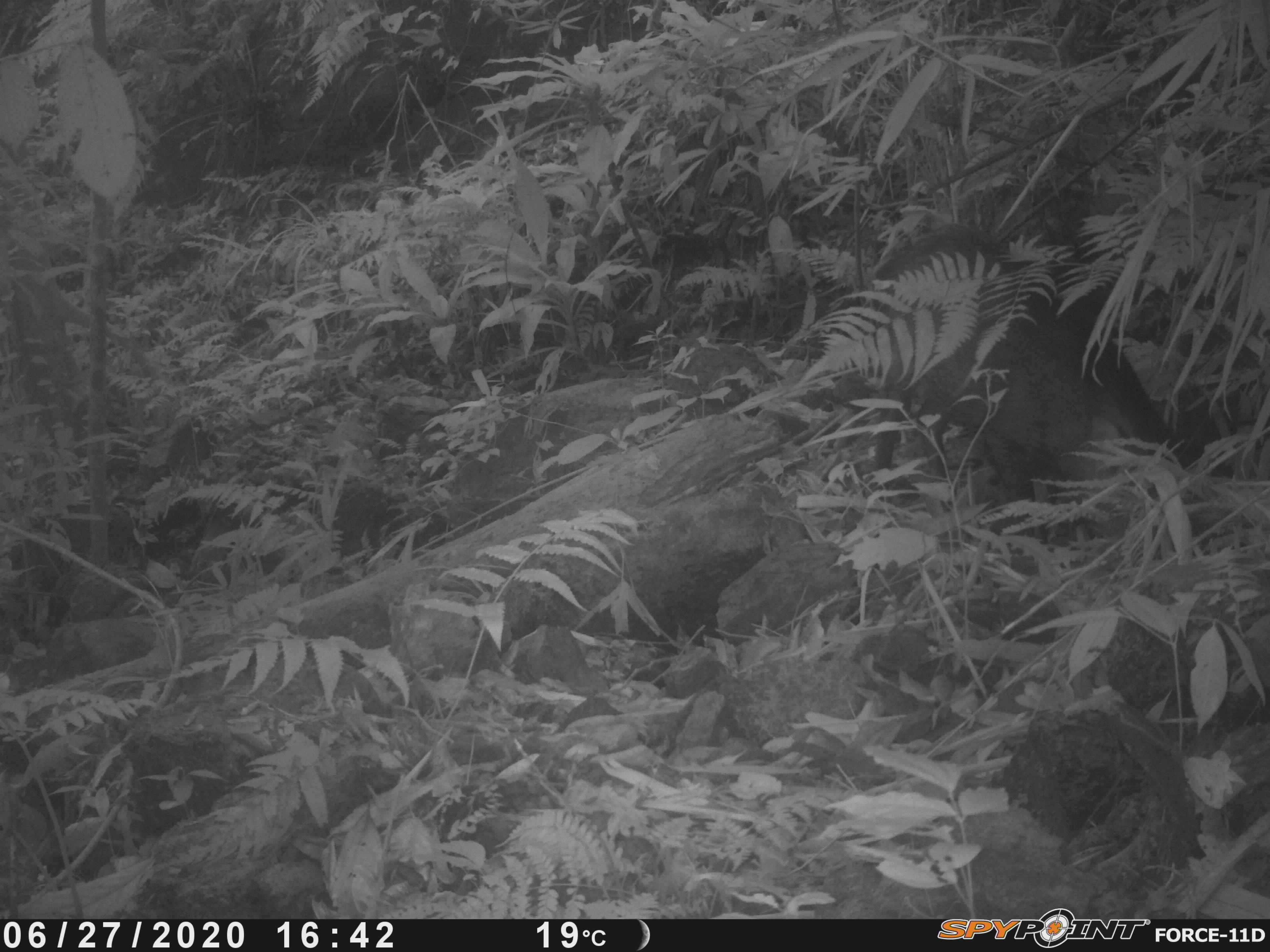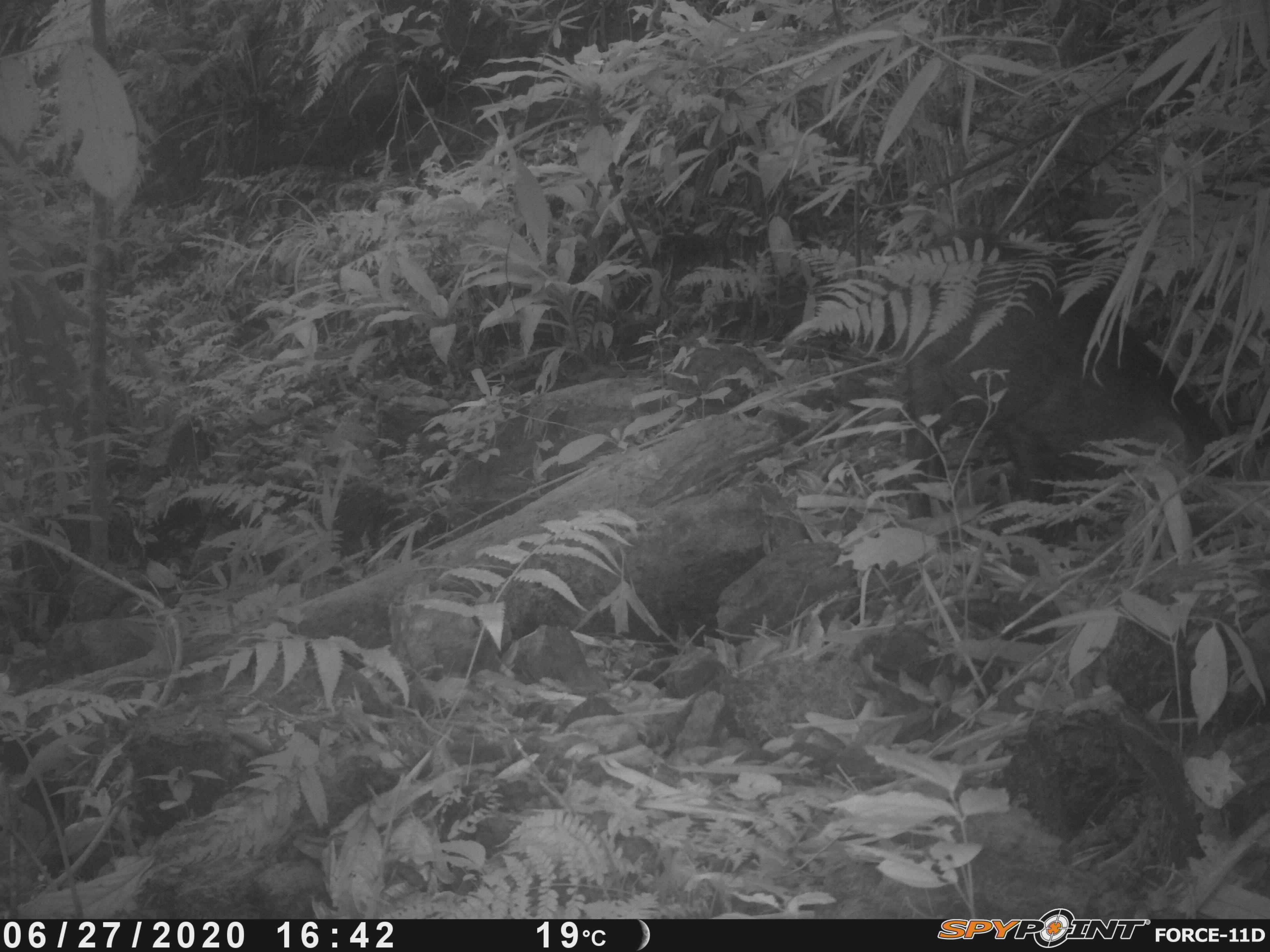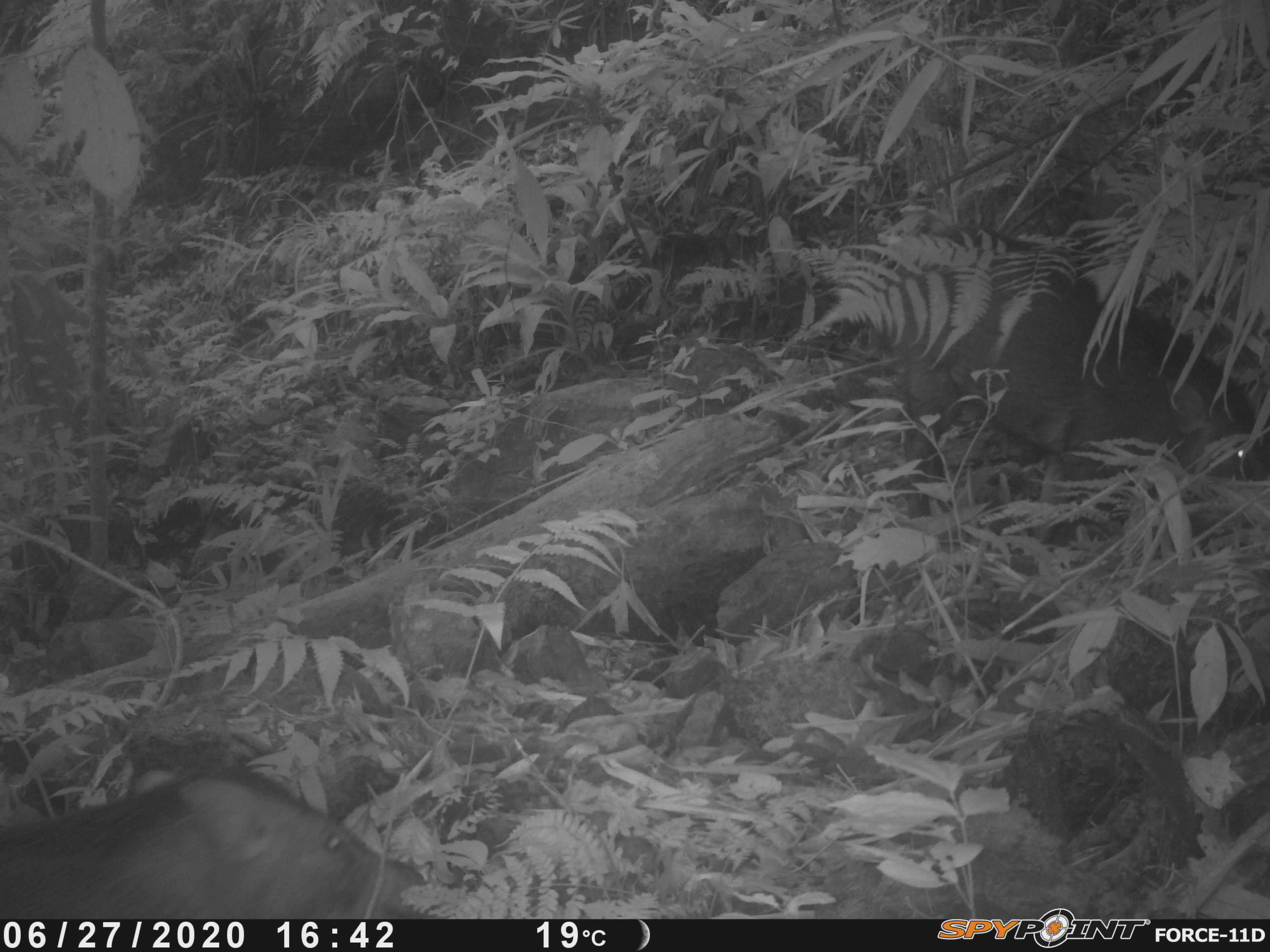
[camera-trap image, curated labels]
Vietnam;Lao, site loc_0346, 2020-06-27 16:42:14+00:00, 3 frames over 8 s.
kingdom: Animalia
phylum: Chordata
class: Mammalia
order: Artiodactyla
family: Suidae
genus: Sus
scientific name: Sus scrofa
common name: eurasian wild pig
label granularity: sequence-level